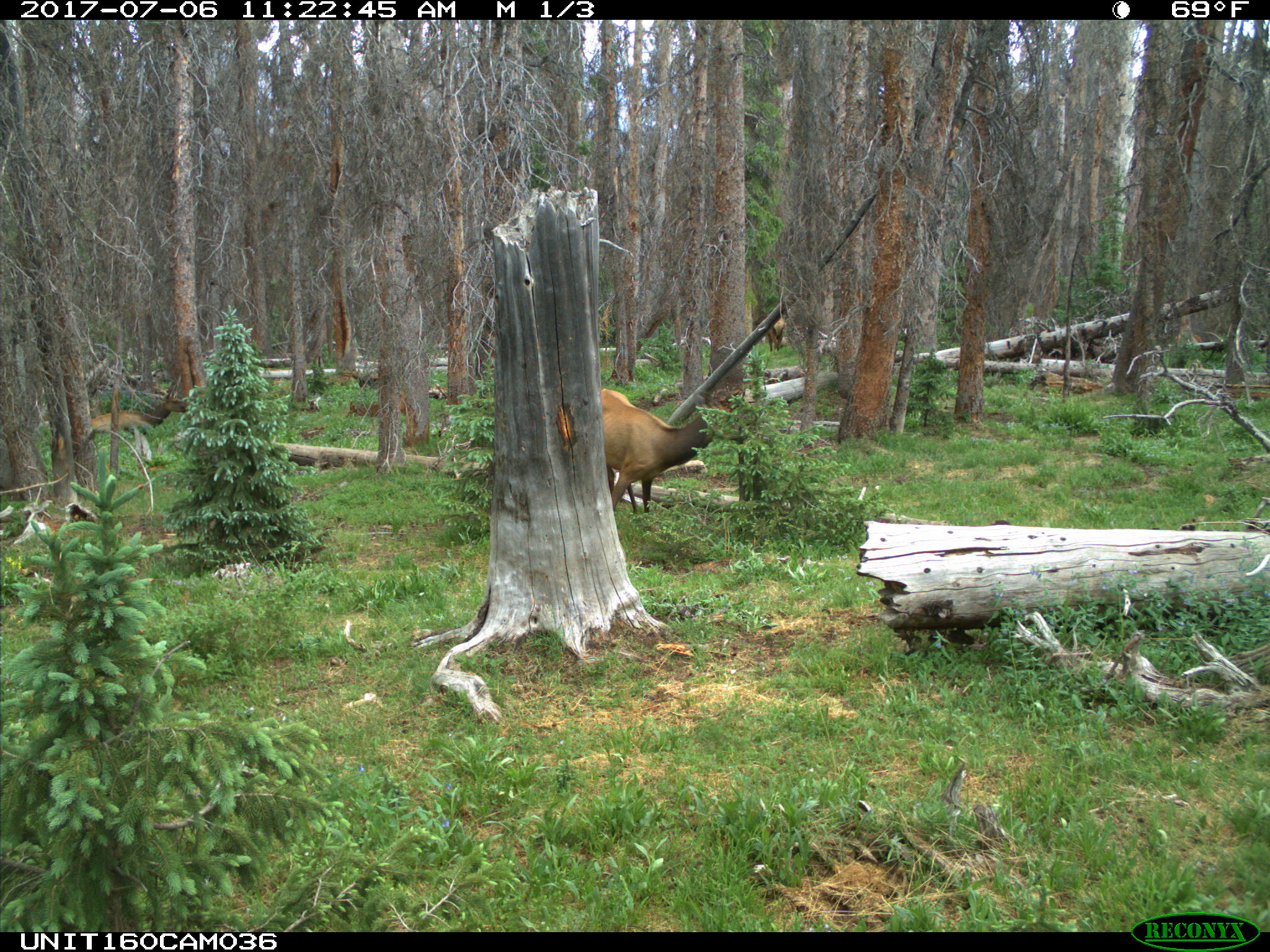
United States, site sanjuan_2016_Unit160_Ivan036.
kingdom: Animalia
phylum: Chordata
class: Mammalia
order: Artiodactyla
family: Cervidae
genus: Cervus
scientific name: Cervus elaphus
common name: red deer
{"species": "Cervus elaphus (red deer)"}